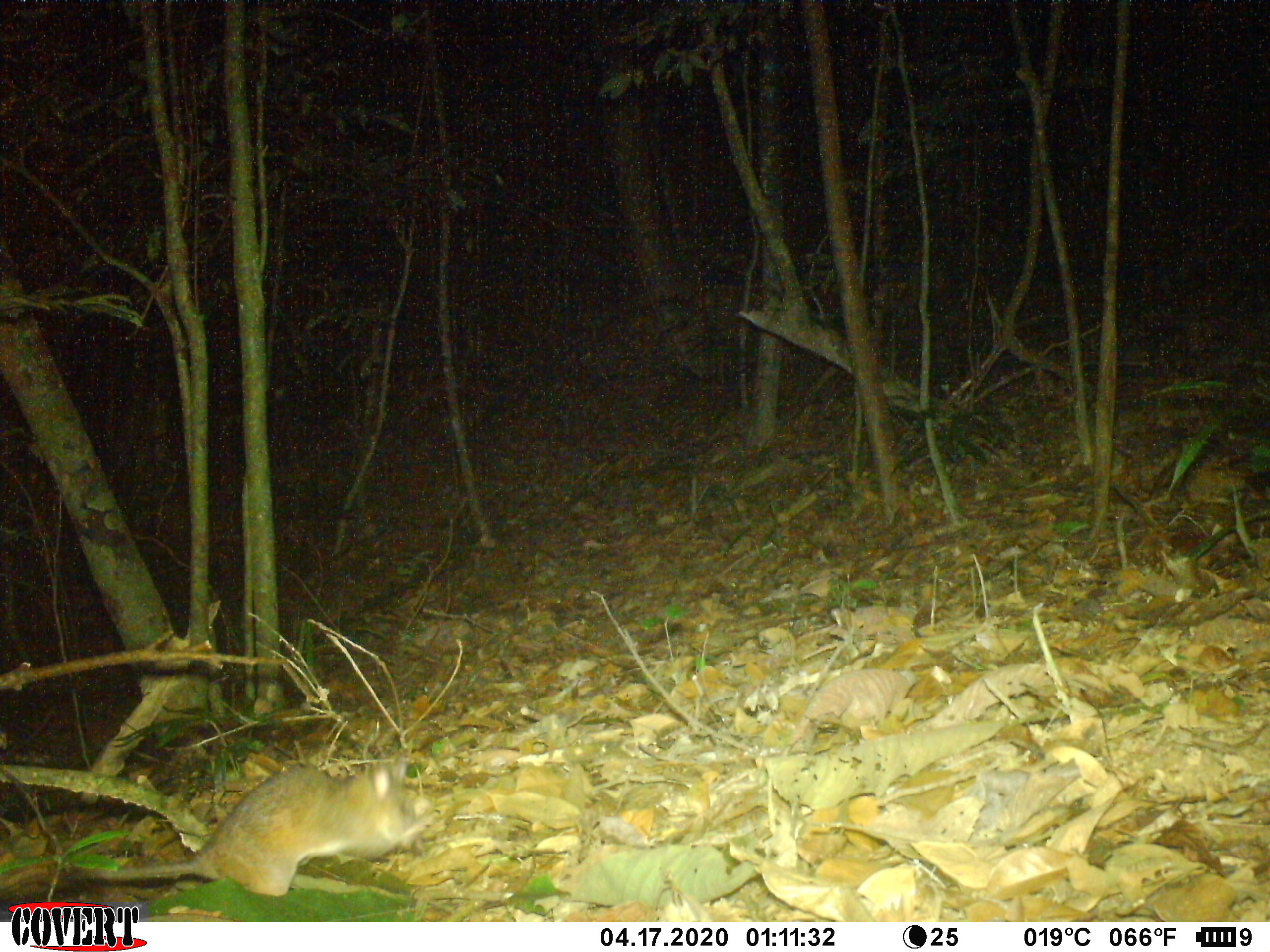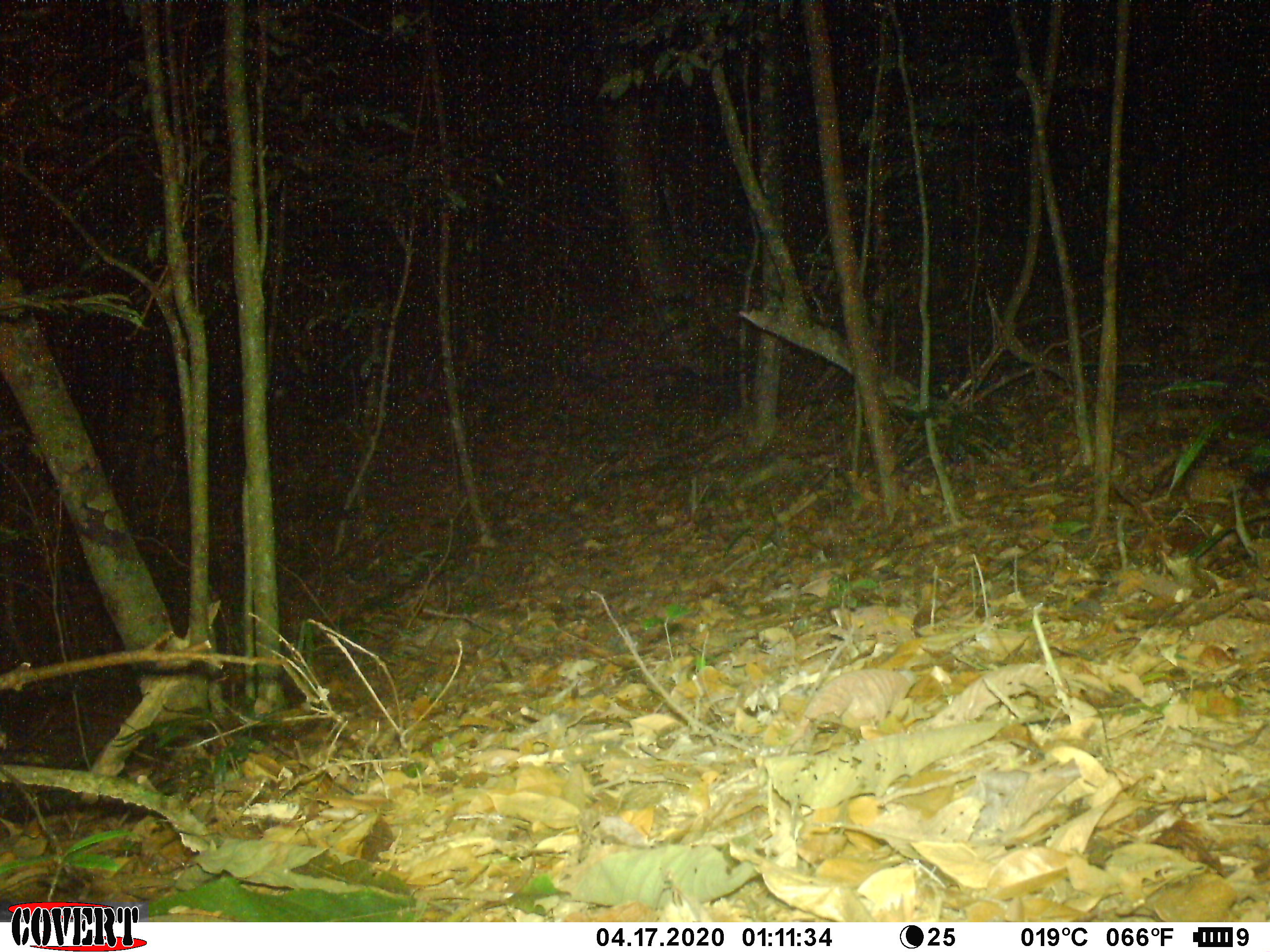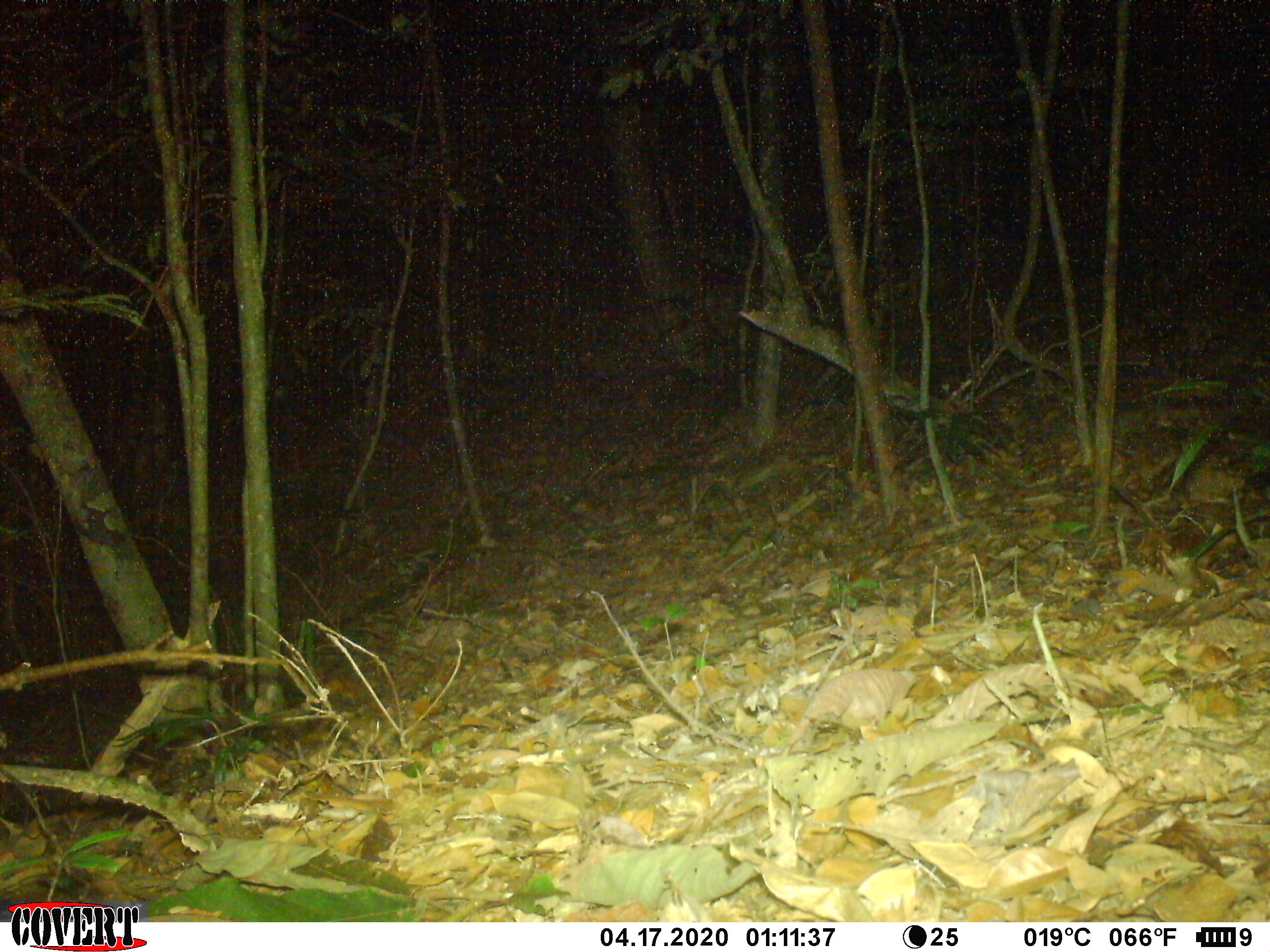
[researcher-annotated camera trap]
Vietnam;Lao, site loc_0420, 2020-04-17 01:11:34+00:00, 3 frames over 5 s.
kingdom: Animalia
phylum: Chordata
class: Mammalia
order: Rodentia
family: Muridae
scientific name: Muridae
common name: old-world mice and rats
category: unidentified murid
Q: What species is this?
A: Unidentified murid (old-world mice and rats) (Muridae).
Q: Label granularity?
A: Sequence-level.